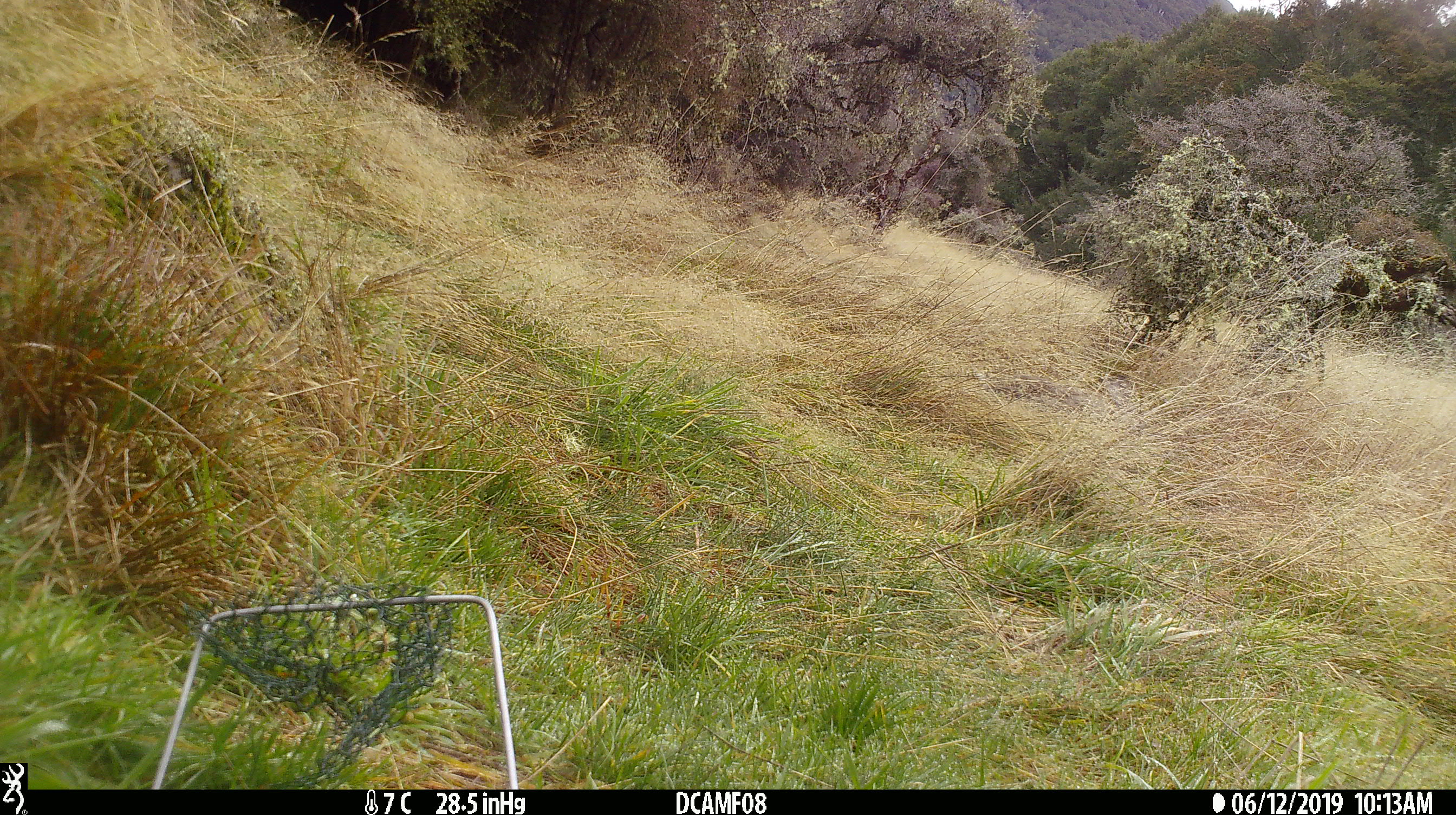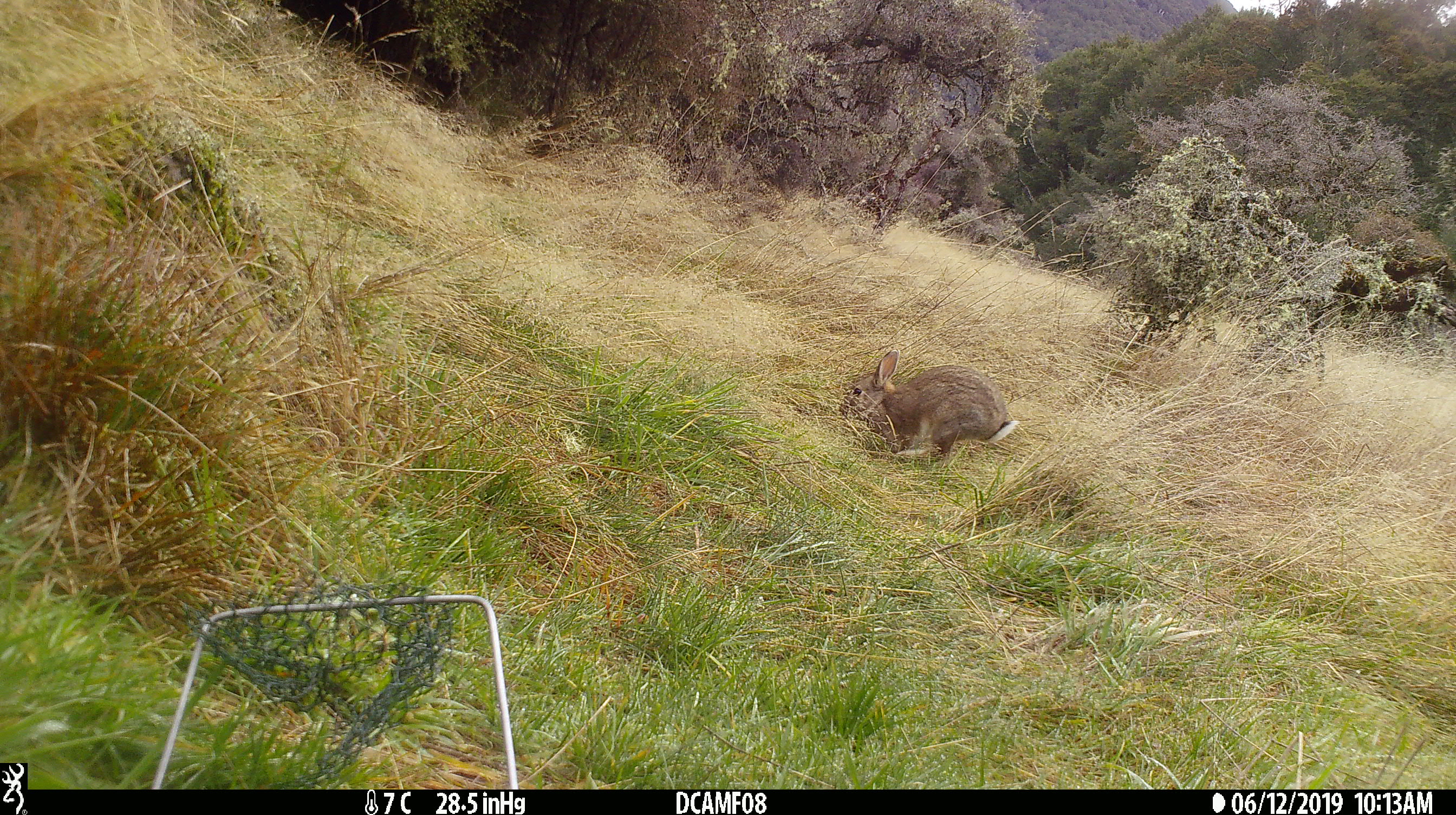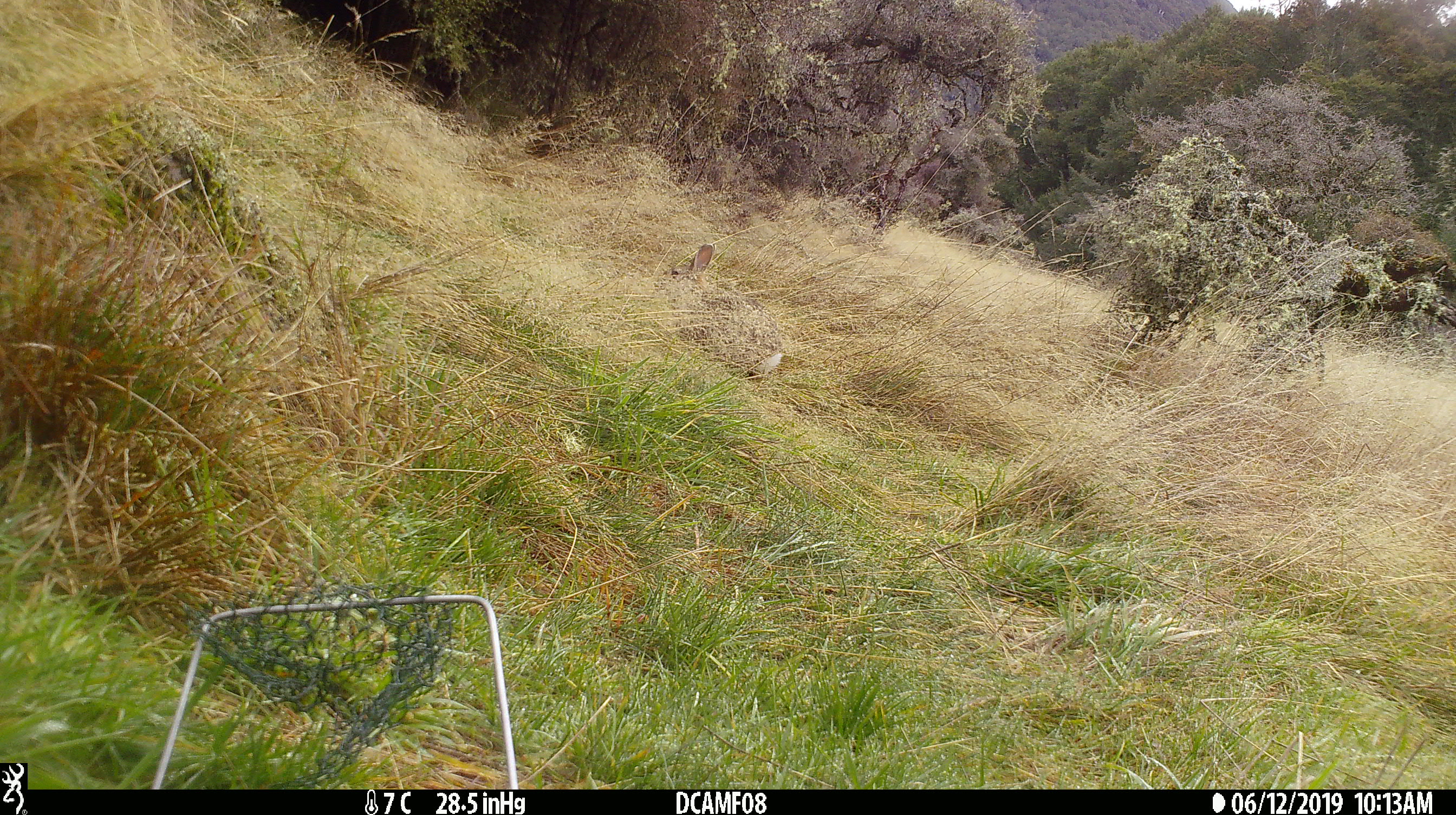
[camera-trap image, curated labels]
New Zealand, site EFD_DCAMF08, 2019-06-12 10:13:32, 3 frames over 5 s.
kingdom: Animalia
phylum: Chordata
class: Mammalia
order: Lagomorpha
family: Leporidae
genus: Oryctolagus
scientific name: Oryctolagus cuniculus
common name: european rabbit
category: rabbit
Rabbit (european rabbit) (Oryctolagus cuniculus).